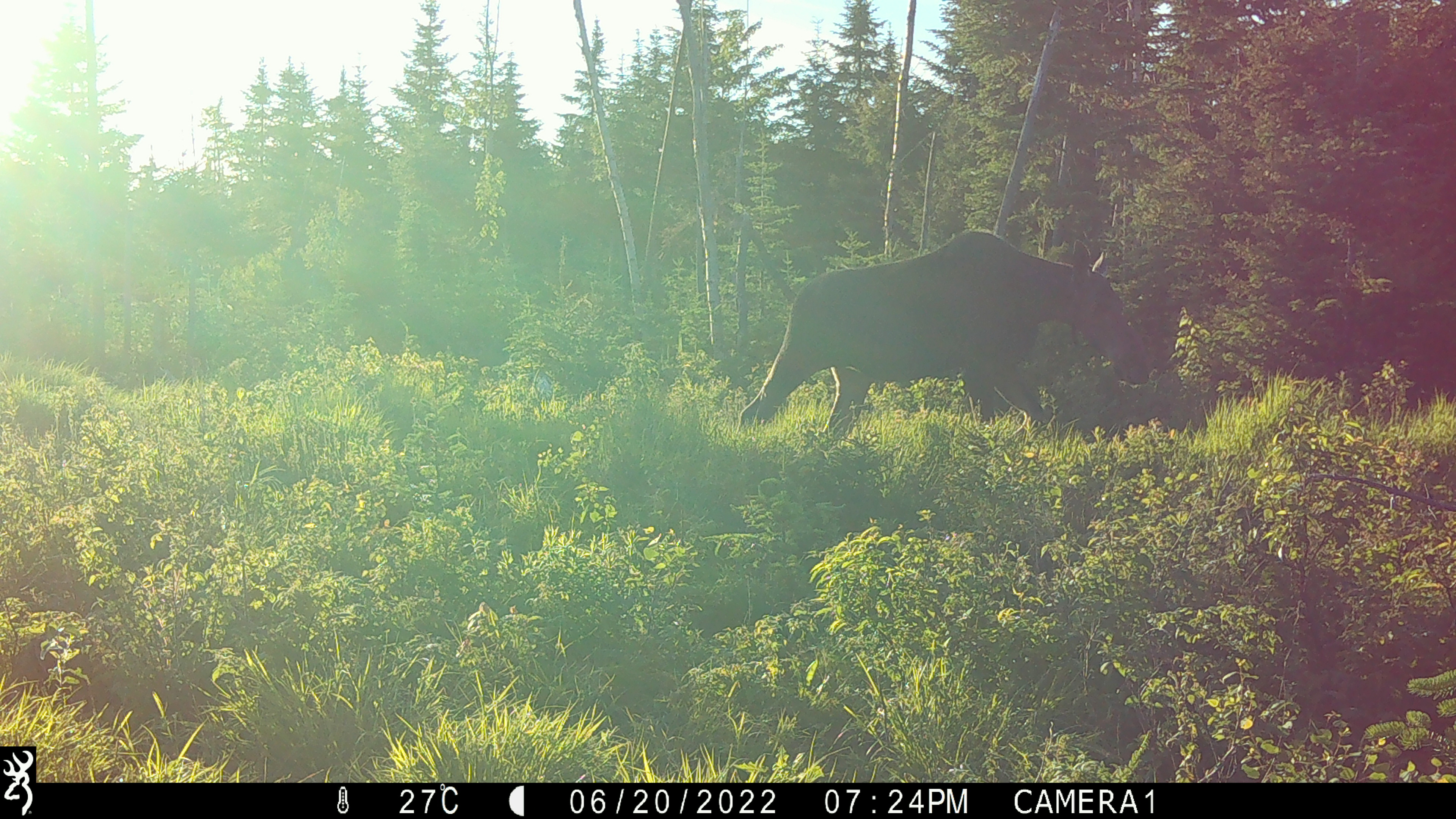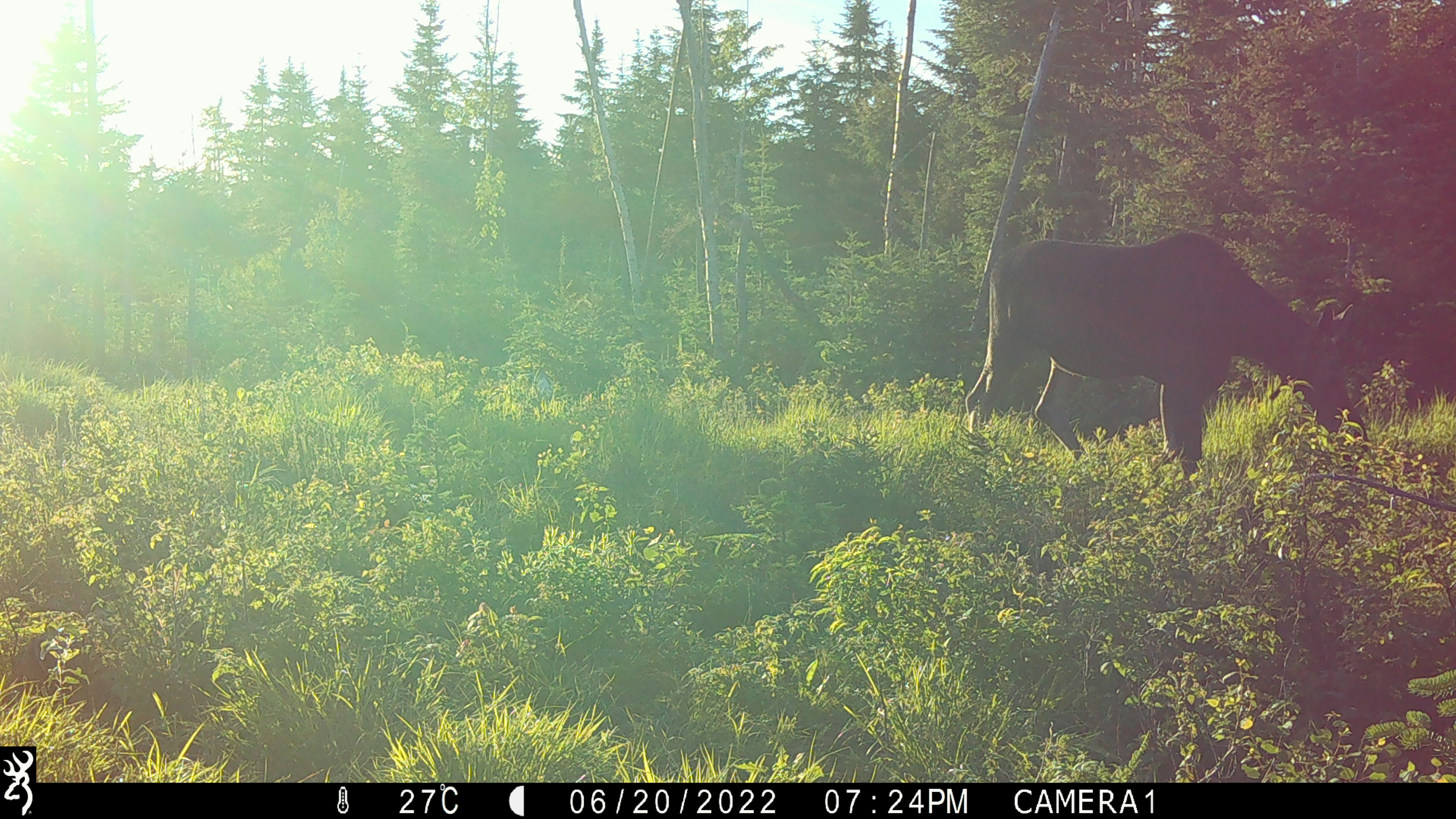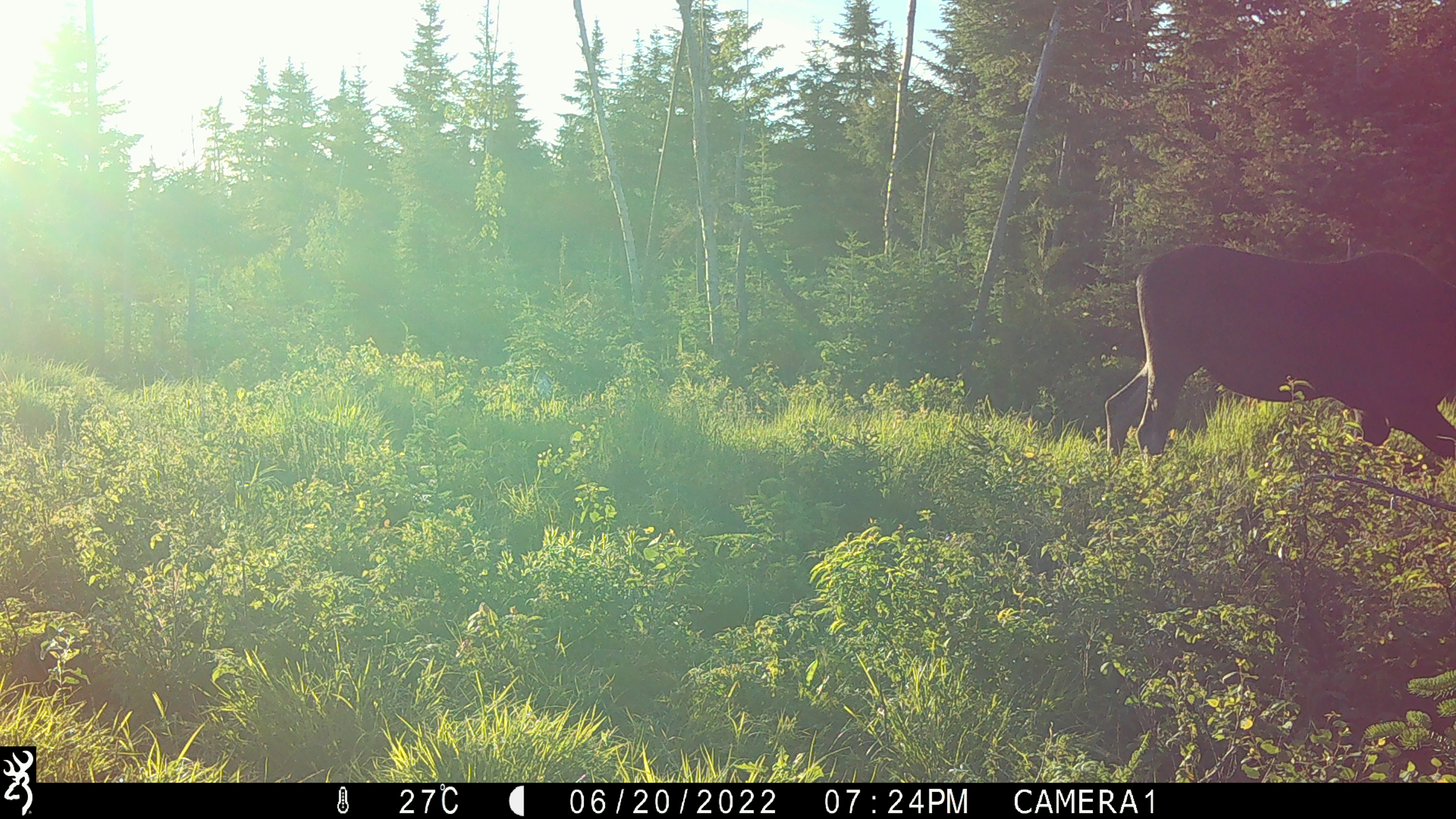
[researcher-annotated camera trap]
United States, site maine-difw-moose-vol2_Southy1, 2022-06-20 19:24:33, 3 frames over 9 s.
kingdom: Animalia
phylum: Chordata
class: Mammalia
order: Artiodactyla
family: Cervidae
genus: Alces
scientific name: Alces alces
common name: moose